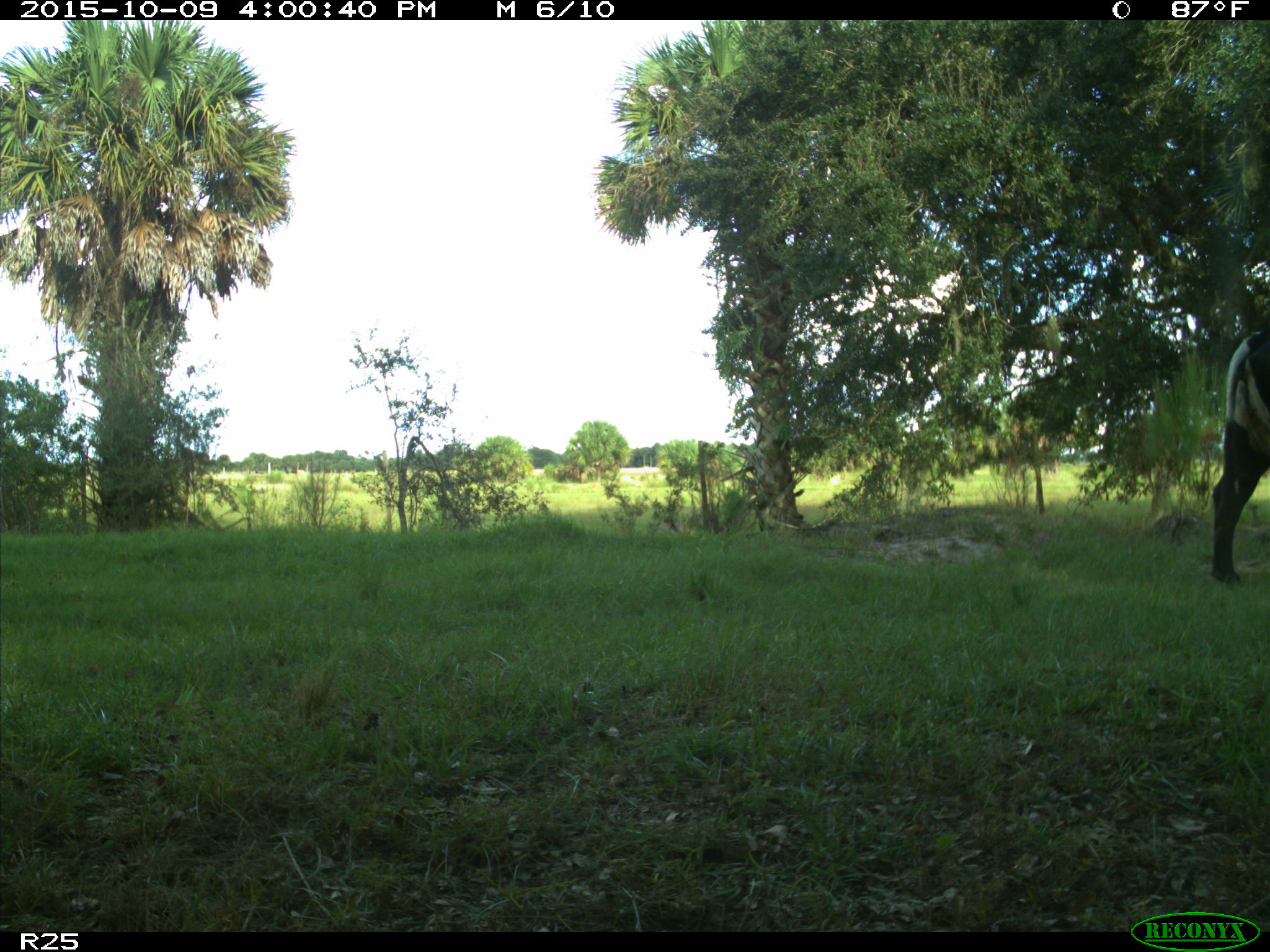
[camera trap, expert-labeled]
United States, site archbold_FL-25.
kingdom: Animalia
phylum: Chordata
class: Mammalia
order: Artiodactyla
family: Bovidae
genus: Bos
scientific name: Bos taurus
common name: domestic cow